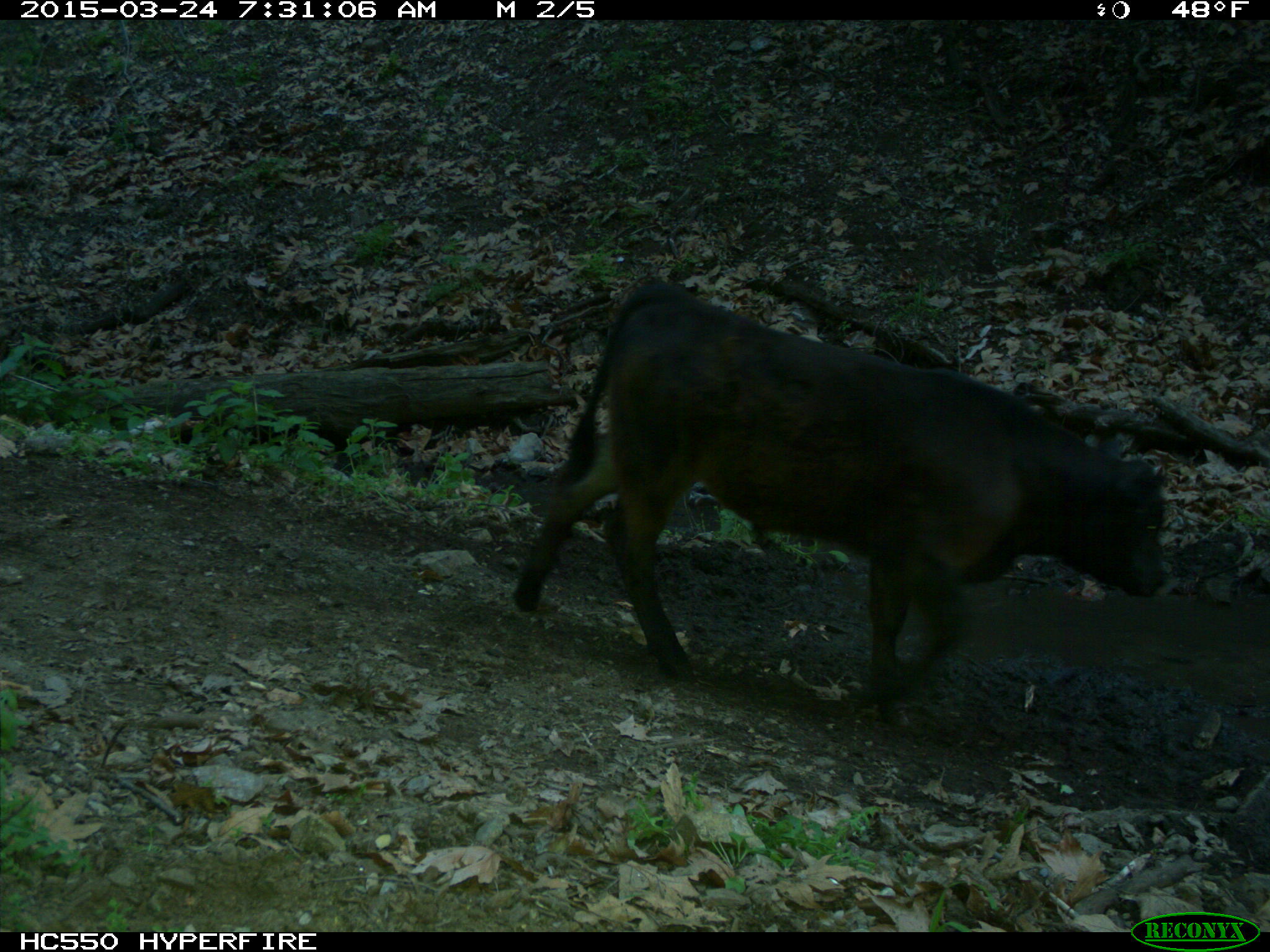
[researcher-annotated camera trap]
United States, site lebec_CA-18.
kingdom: Animalia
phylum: Chordata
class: Mammalia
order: Artiodactyla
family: Bovidae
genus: Bos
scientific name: Bos taurus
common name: domestic cow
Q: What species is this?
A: Bos taurus (domestic cow).